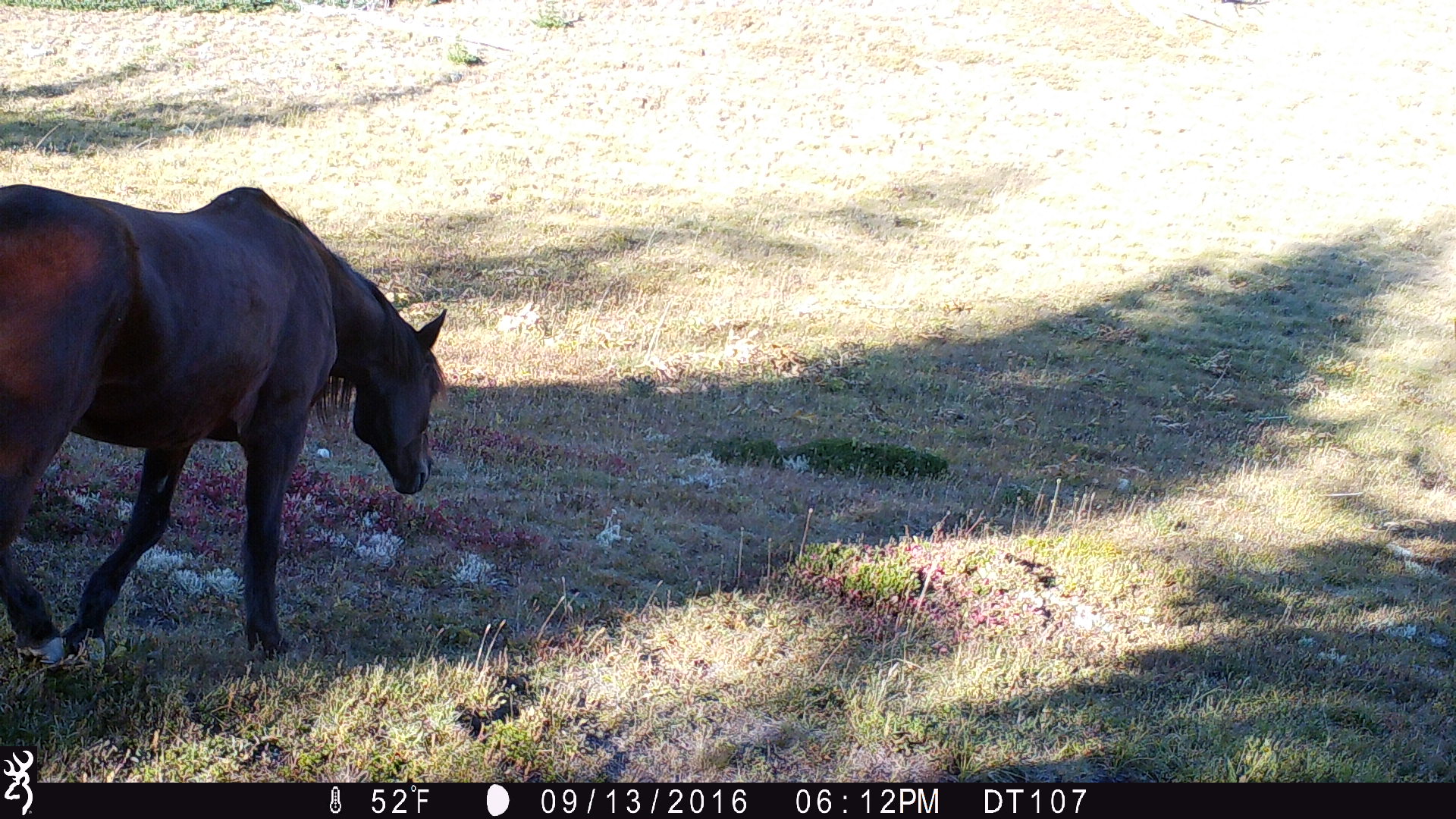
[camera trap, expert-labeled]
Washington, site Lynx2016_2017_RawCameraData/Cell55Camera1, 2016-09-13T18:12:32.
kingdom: Animalia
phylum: Chordata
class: Mammalia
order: Perissodactyla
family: Equidae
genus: Equus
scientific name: Equus caballus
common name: domestic horse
Domestic horse (Equus caballus). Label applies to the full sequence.